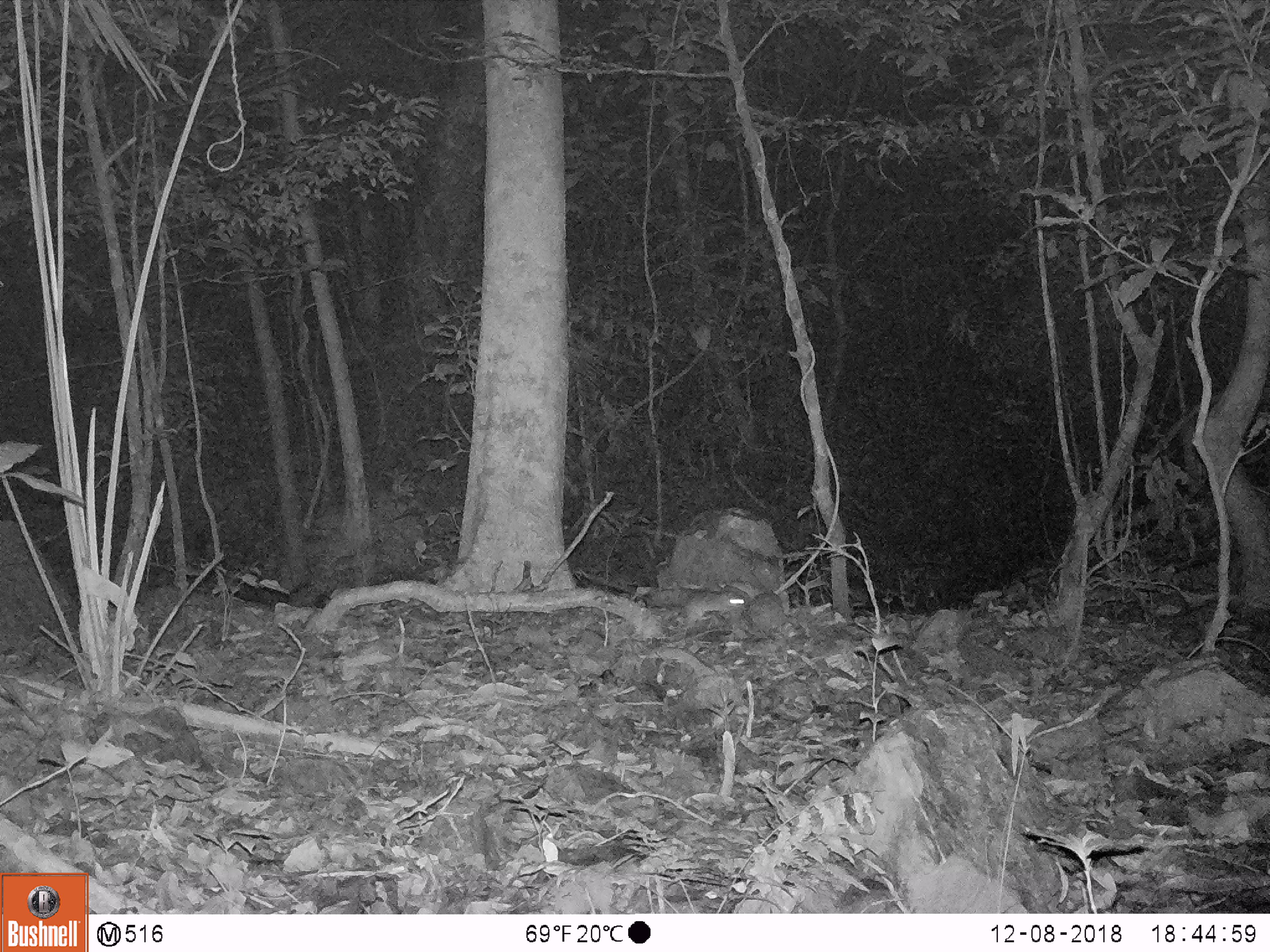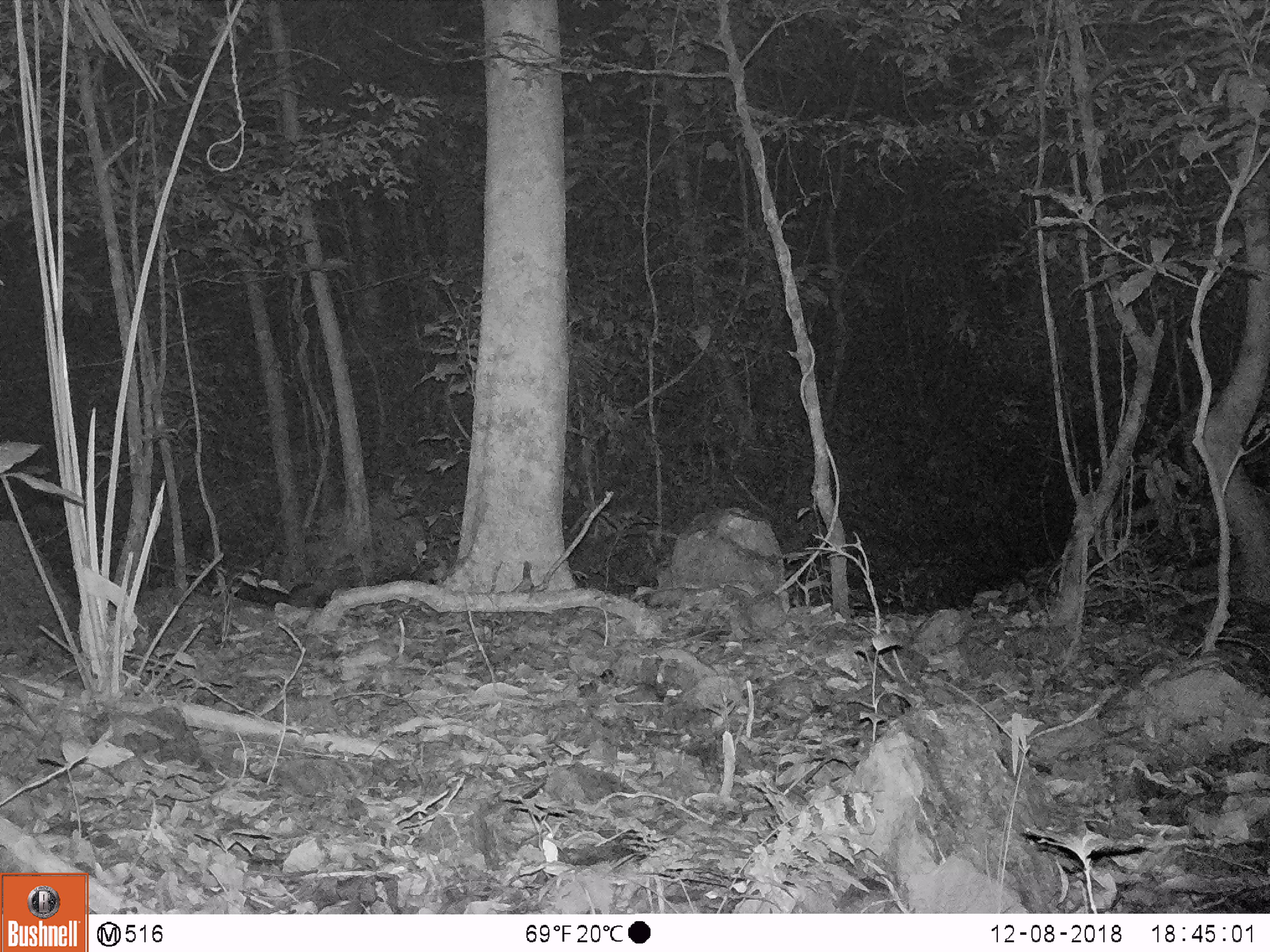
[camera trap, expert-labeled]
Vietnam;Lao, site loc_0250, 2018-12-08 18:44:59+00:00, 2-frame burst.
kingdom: Animalia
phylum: Chordata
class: Mammalia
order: Rodentia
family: Muridae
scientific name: Muridae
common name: old-world mice and rats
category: unidentified murid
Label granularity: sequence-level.